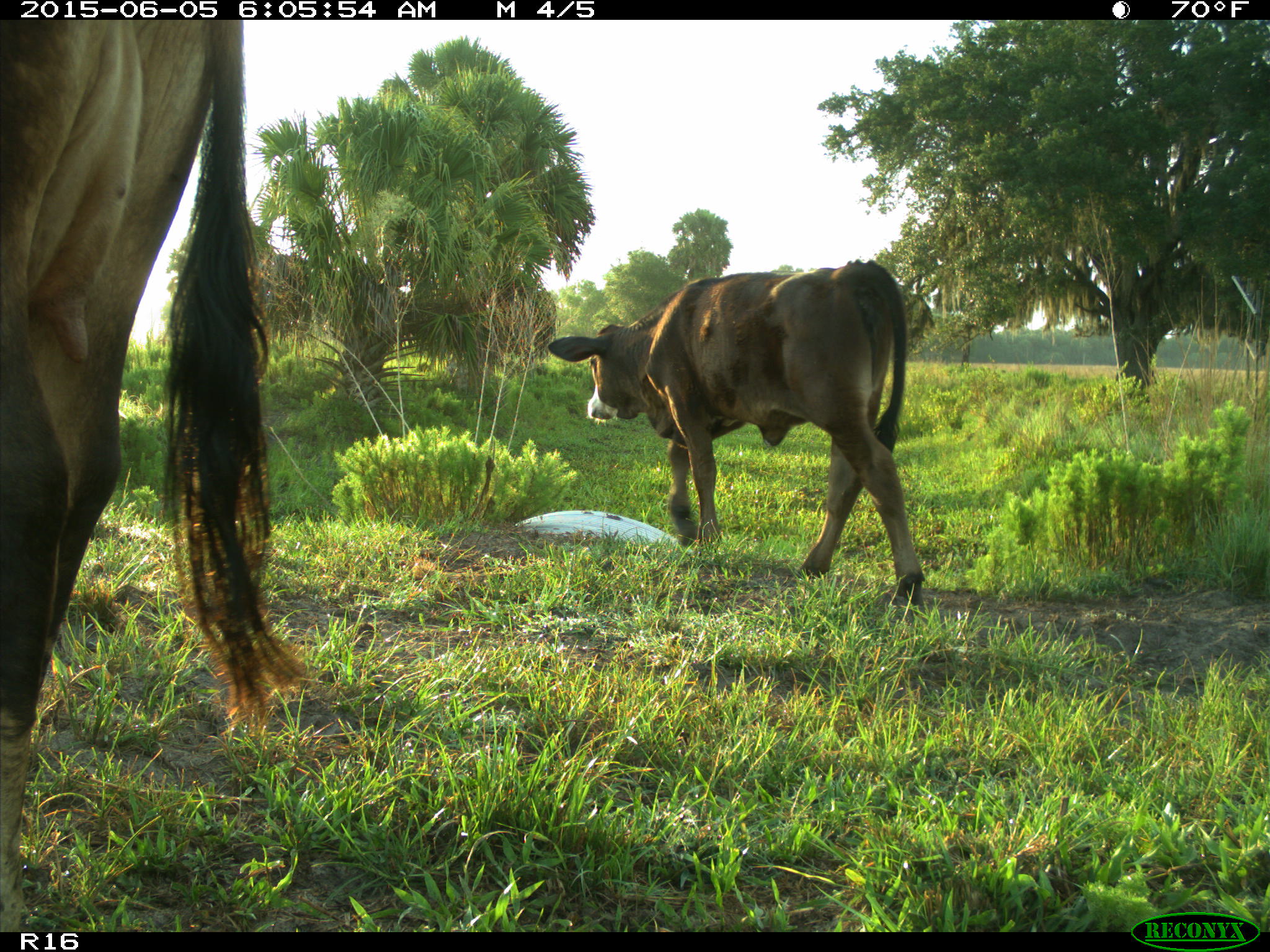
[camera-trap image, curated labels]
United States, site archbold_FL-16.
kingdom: Animalia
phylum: Chordata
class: Mammalia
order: Artiodactyla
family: Bovidae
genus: Bos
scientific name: Bos taurus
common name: domestic cow